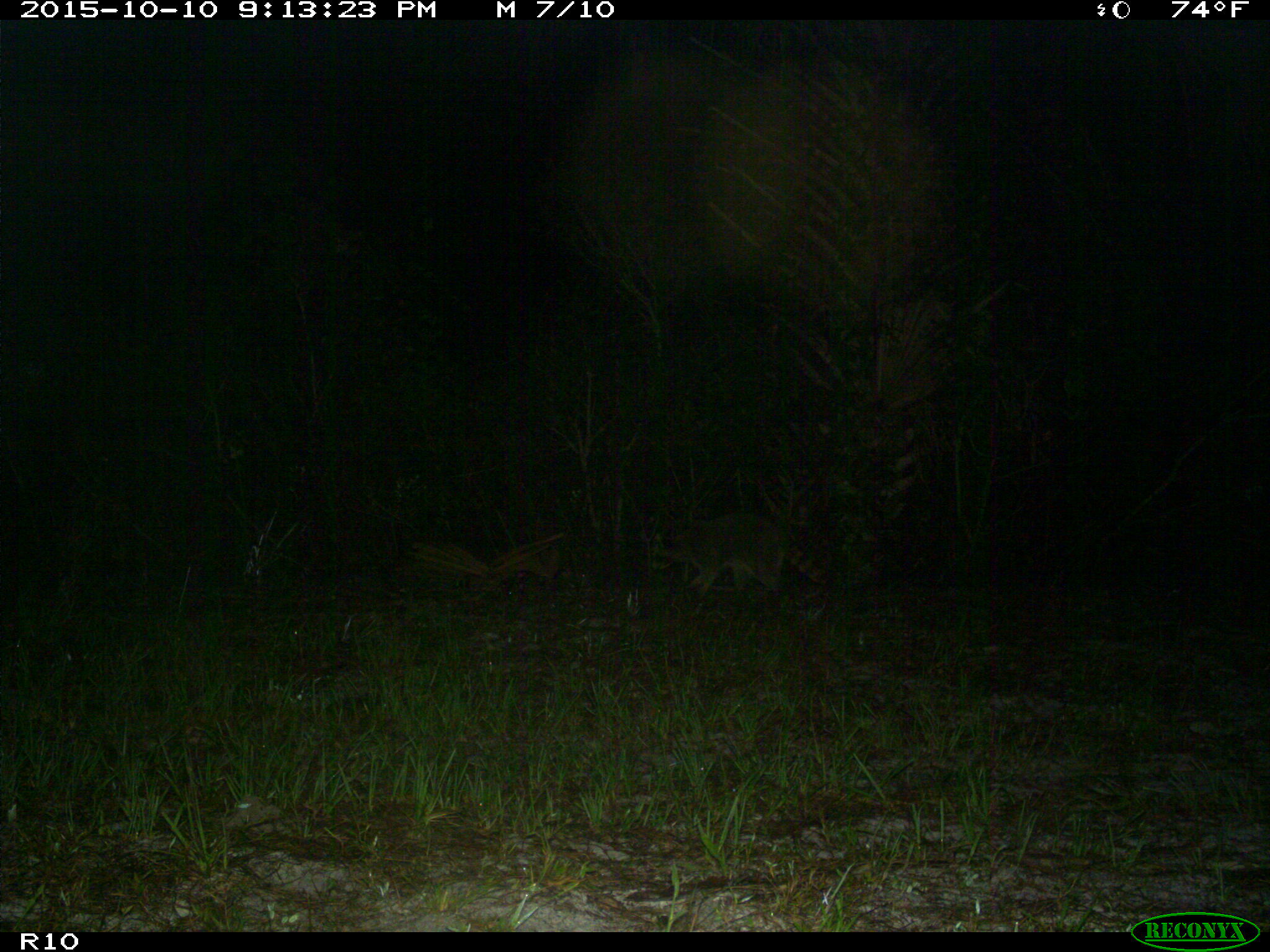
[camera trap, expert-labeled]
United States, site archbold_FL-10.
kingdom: Animalia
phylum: Chordata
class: Mammalia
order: Carnivora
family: Procyonidae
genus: Procyon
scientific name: Procyon lotor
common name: common raccoon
Procyon lotor (common raccoon).